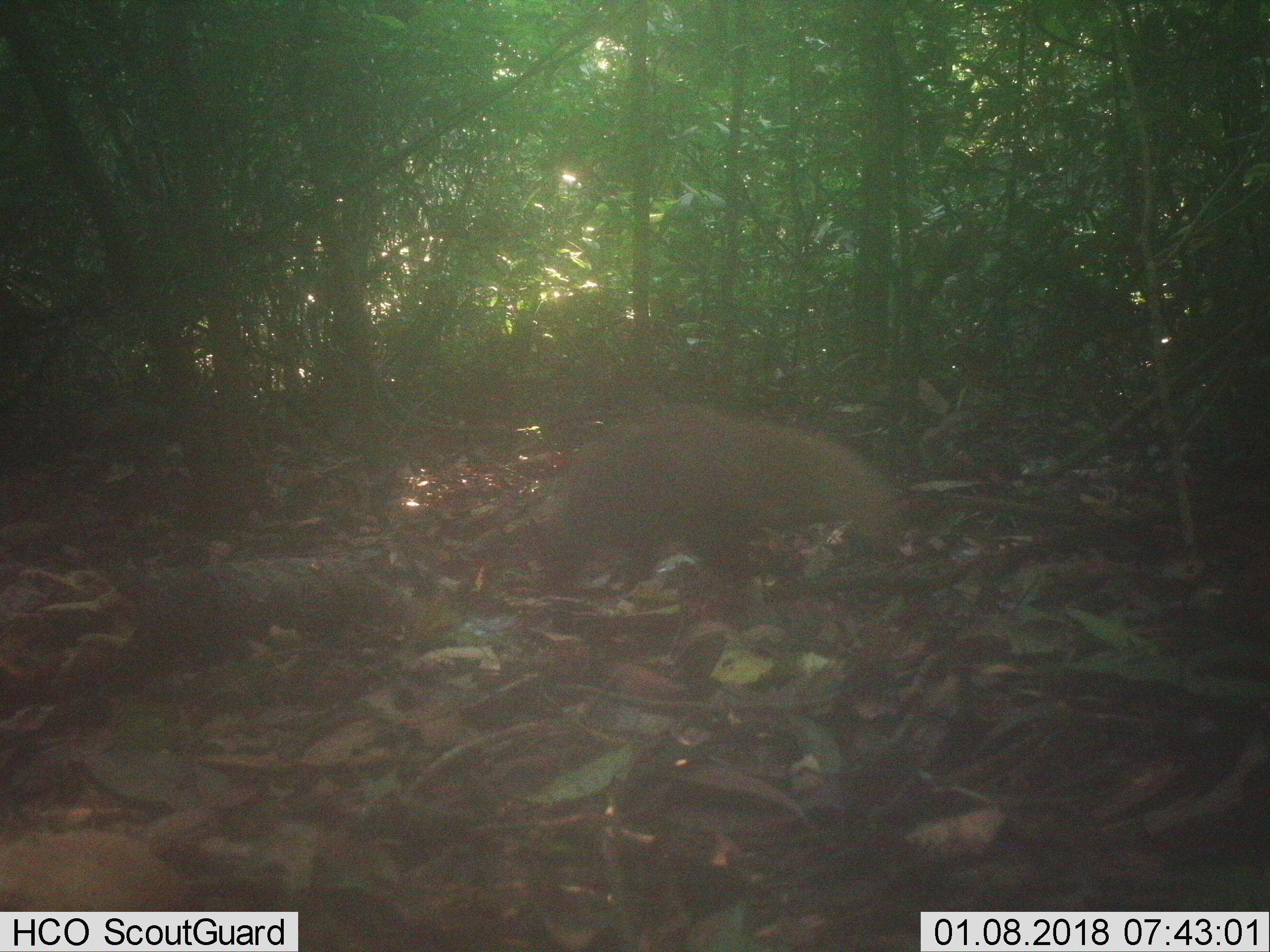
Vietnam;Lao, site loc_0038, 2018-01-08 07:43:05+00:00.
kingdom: Animalia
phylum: Chordata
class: Mammalia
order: Carnivora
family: Herpestidae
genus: Urva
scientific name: Urva urva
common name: crab-eating mongoose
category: crab eating mongoose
Crab eating mongoose (crab-eating mongoose) (Urva urva). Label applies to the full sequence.